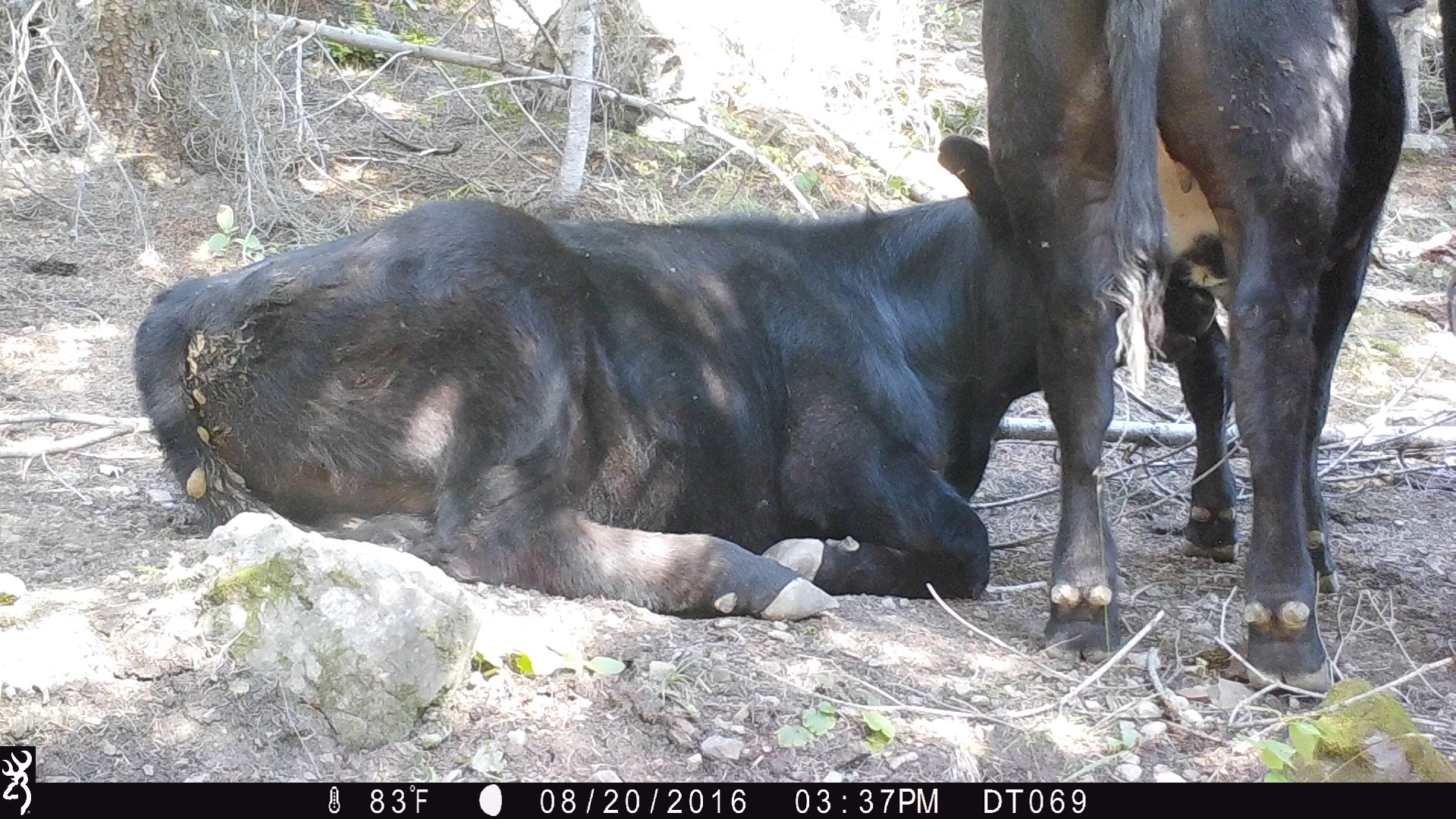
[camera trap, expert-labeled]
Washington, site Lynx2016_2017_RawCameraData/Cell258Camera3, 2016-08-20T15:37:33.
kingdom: Animalia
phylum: Chordata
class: Mammalia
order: Artiodactyla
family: Bovidae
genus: Bos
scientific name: Bos taurus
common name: domestic cattle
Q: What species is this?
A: Domestic cattle (Bos taurus).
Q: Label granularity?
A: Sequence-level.